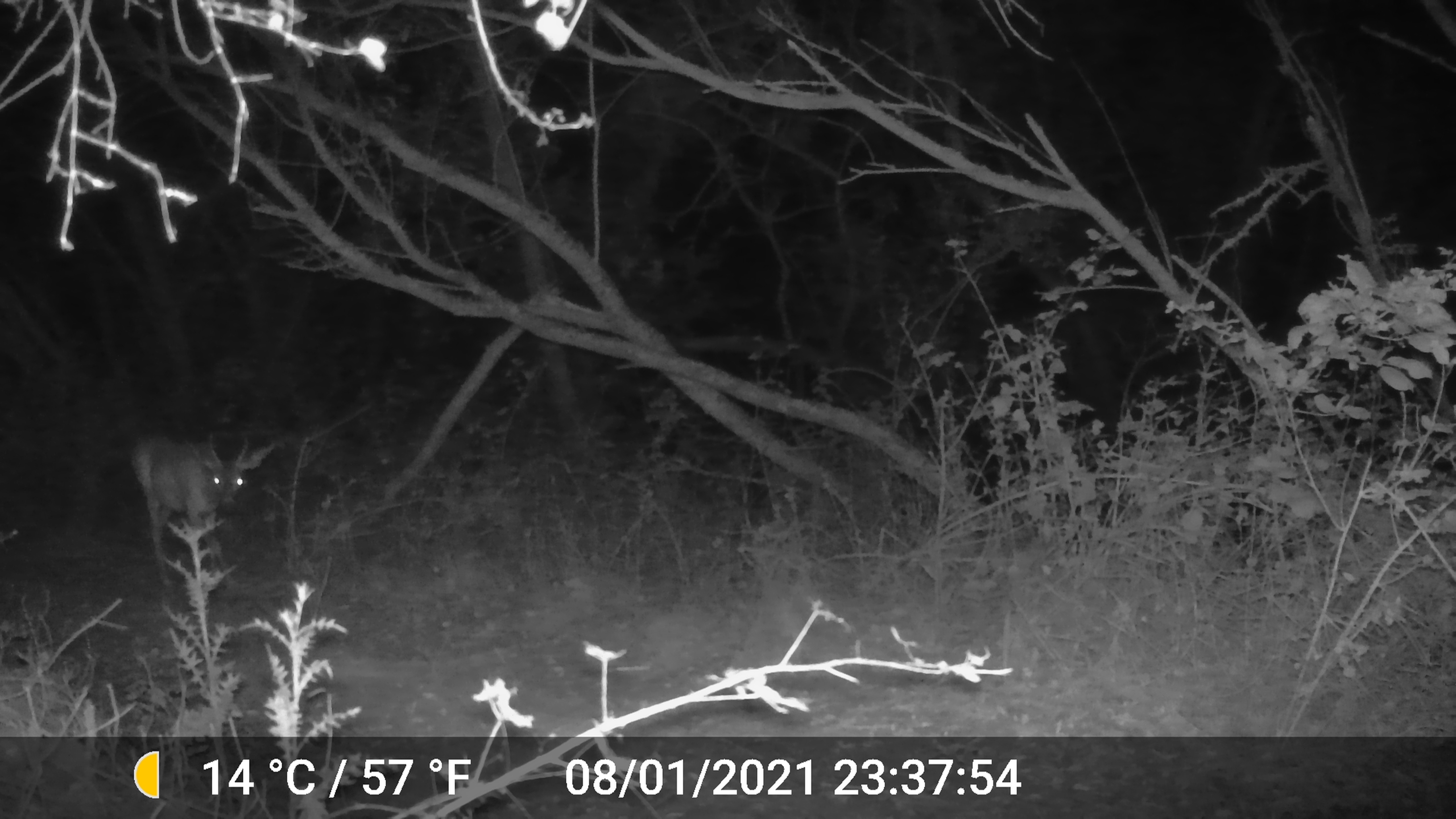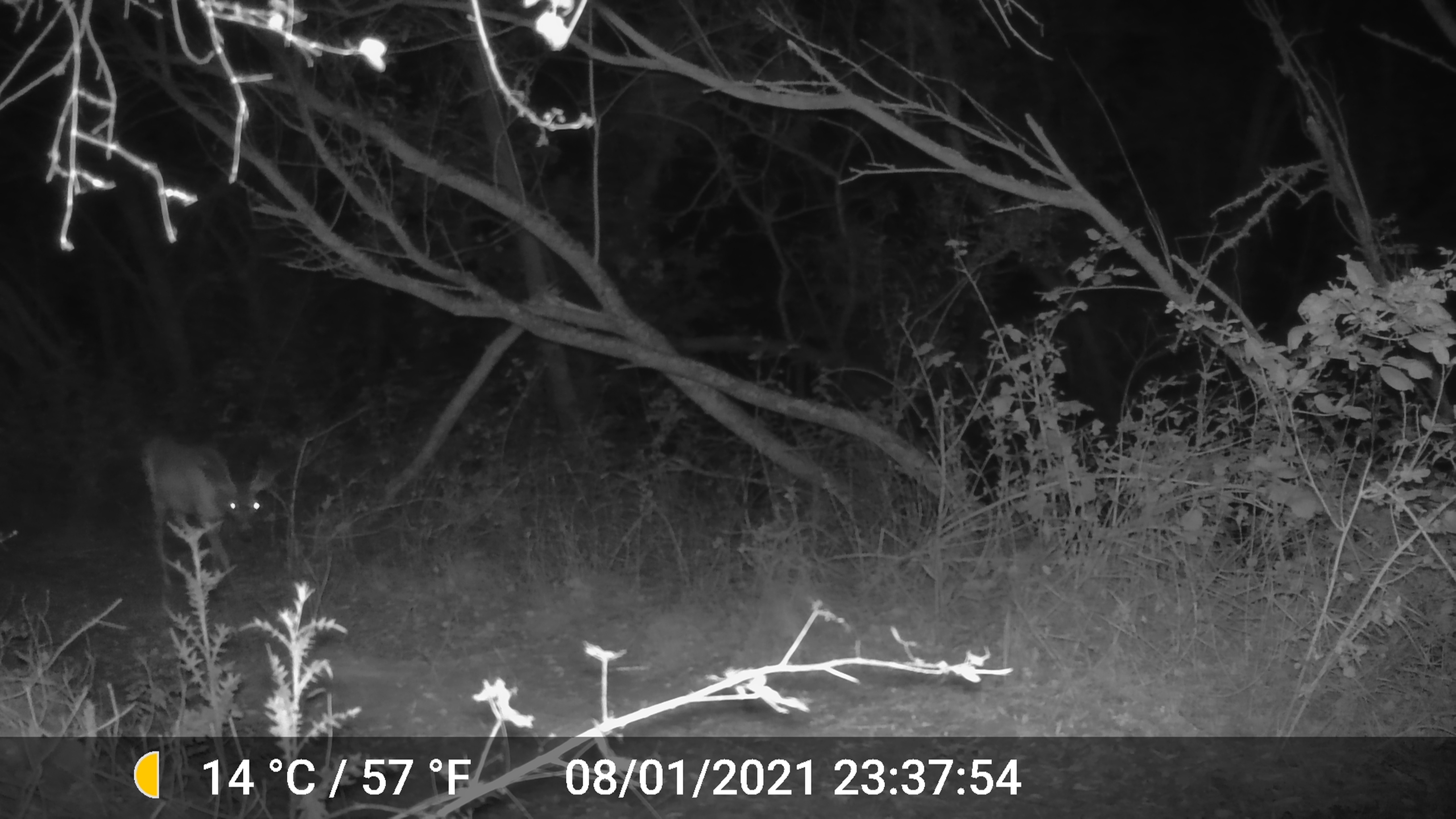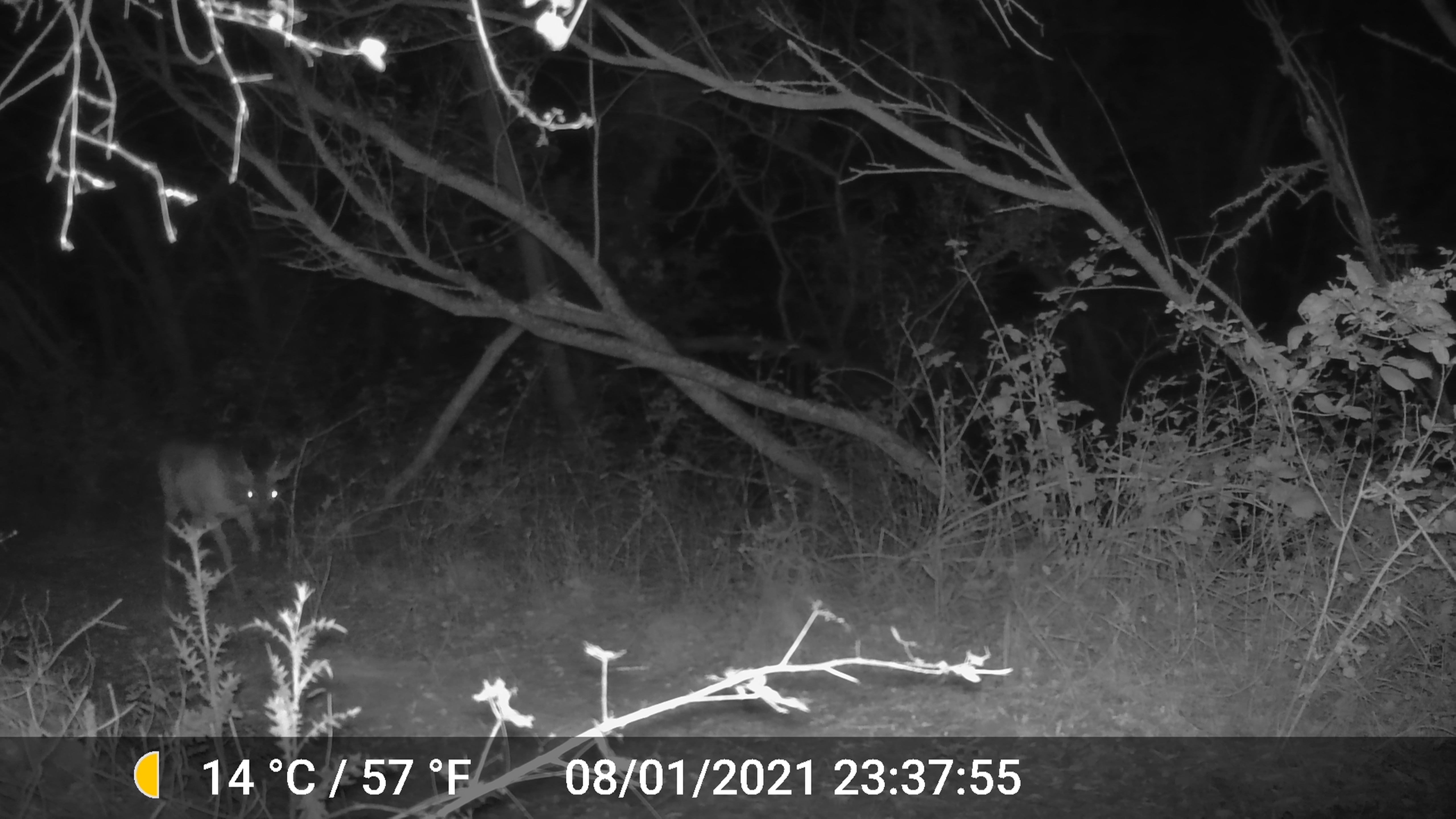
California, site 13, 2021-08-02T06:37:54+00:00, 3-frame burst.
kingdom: Animalia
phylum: Chordata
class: Mammalia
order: Artiodactyla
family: Cervidae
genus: Odocoileus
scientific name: Odocoileus hemionus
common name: mule deer